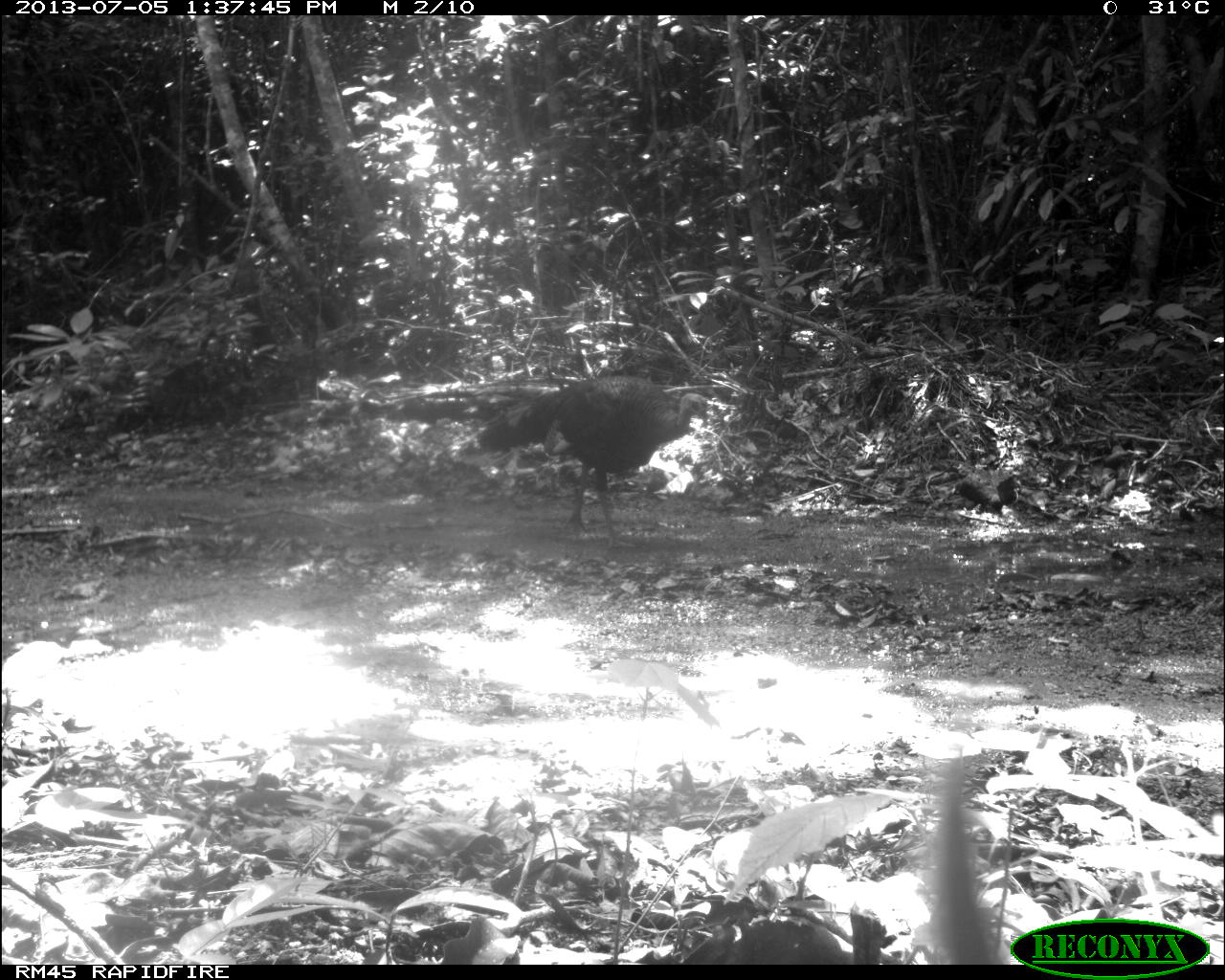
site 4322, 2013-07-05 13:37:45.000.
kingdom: Animalia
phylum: Chordata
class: Aves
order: Galliformes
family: Phasianidae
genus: Meleagris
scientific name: Meleagris ocellata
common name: ocellated turkey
Meleagris ocellata (ocellated turkey), count 1, sex male.